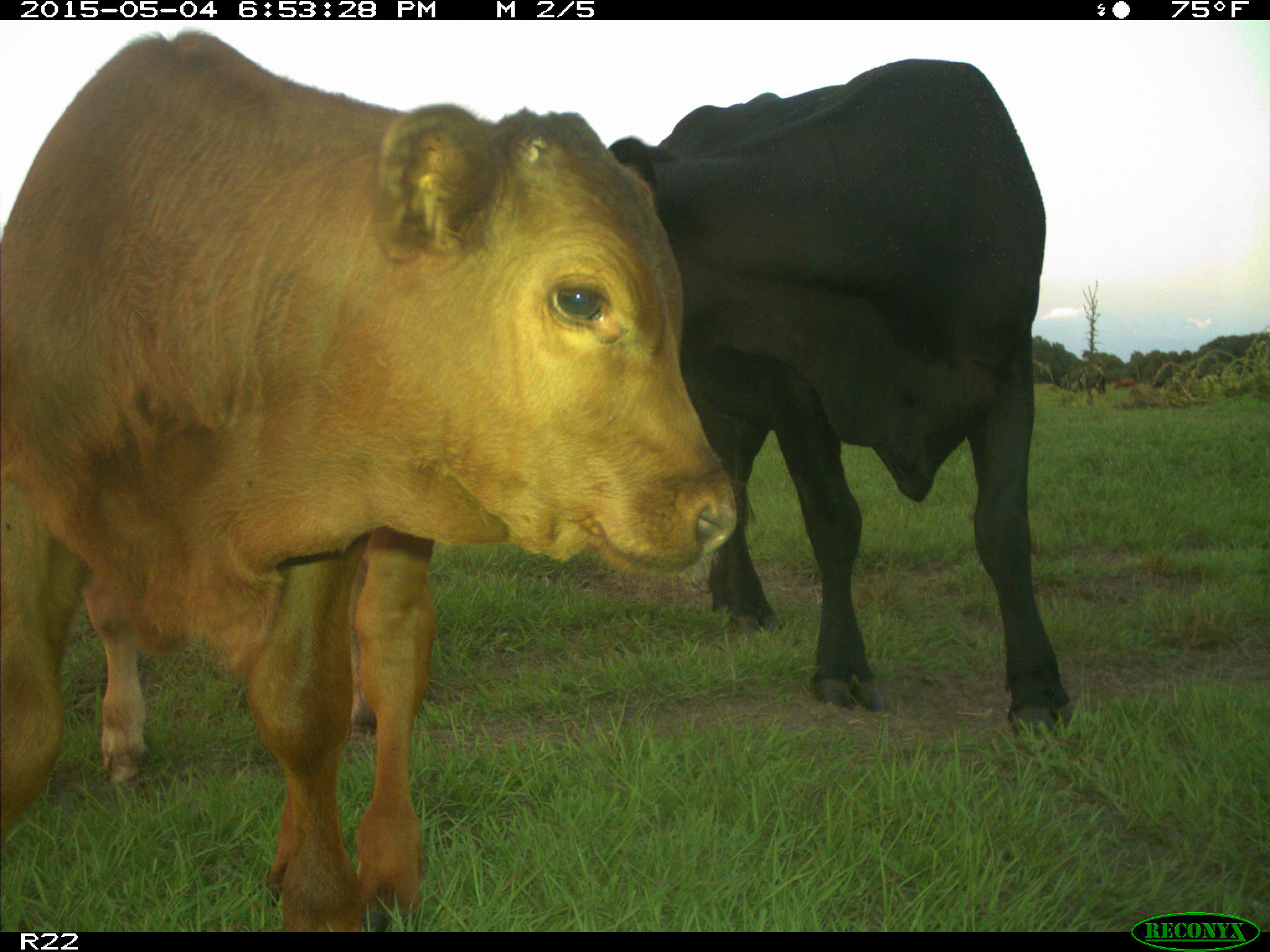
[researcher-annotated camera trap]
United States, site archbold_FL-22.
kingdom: Animalia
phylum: Chordata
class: Mammalia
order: Artiodactyla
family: Bovidae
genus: Bos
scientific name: Bos taurus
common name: domestic cow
Bos taurus (domestic cow).